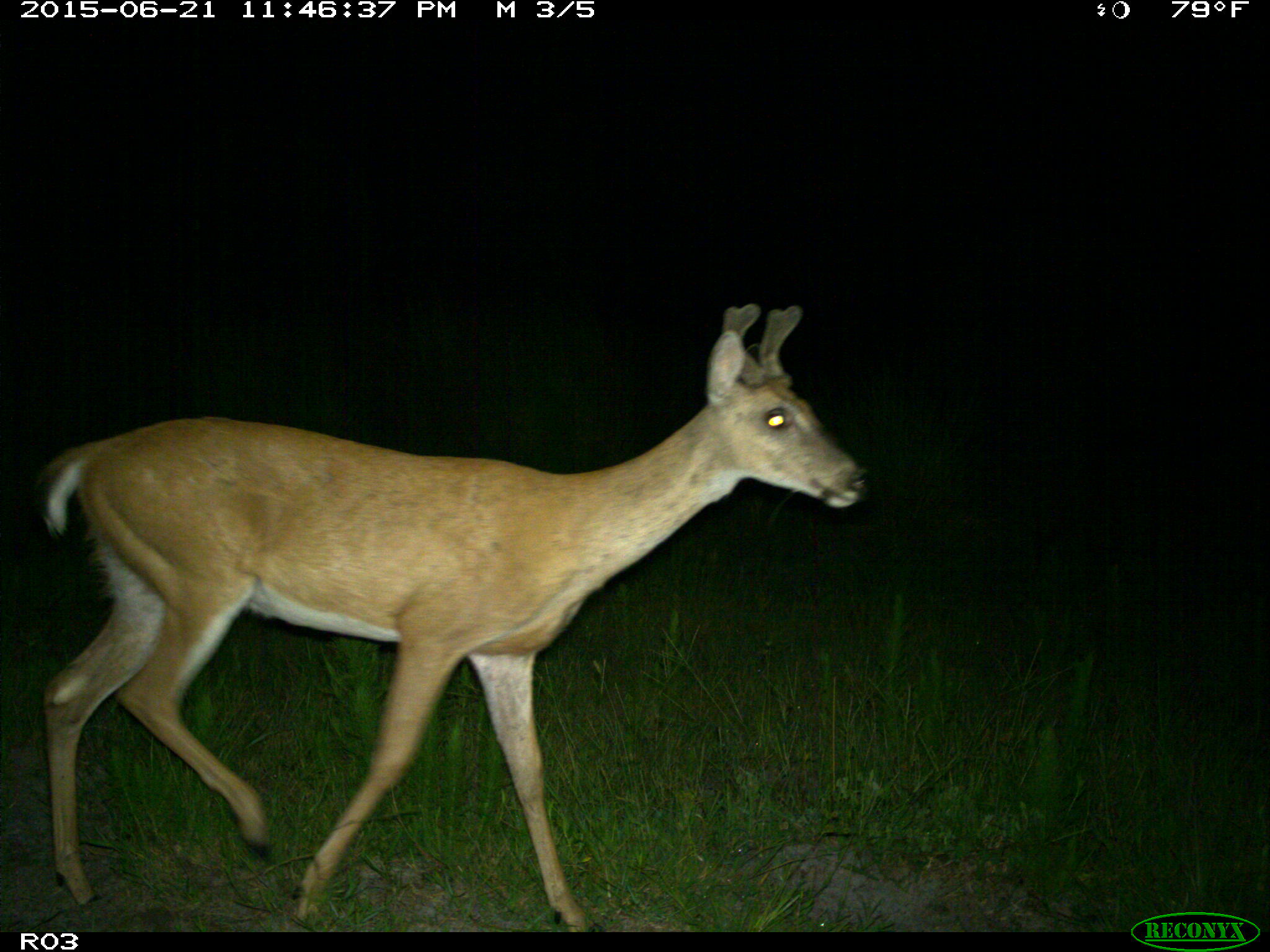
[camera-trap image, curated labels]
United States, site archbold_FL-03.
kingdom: Animalia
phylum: Chordata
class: Mammalia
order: Artiodactyla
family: Cervidae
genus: Odocoileus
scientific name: Odocoileus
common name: deer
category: unidentified deer